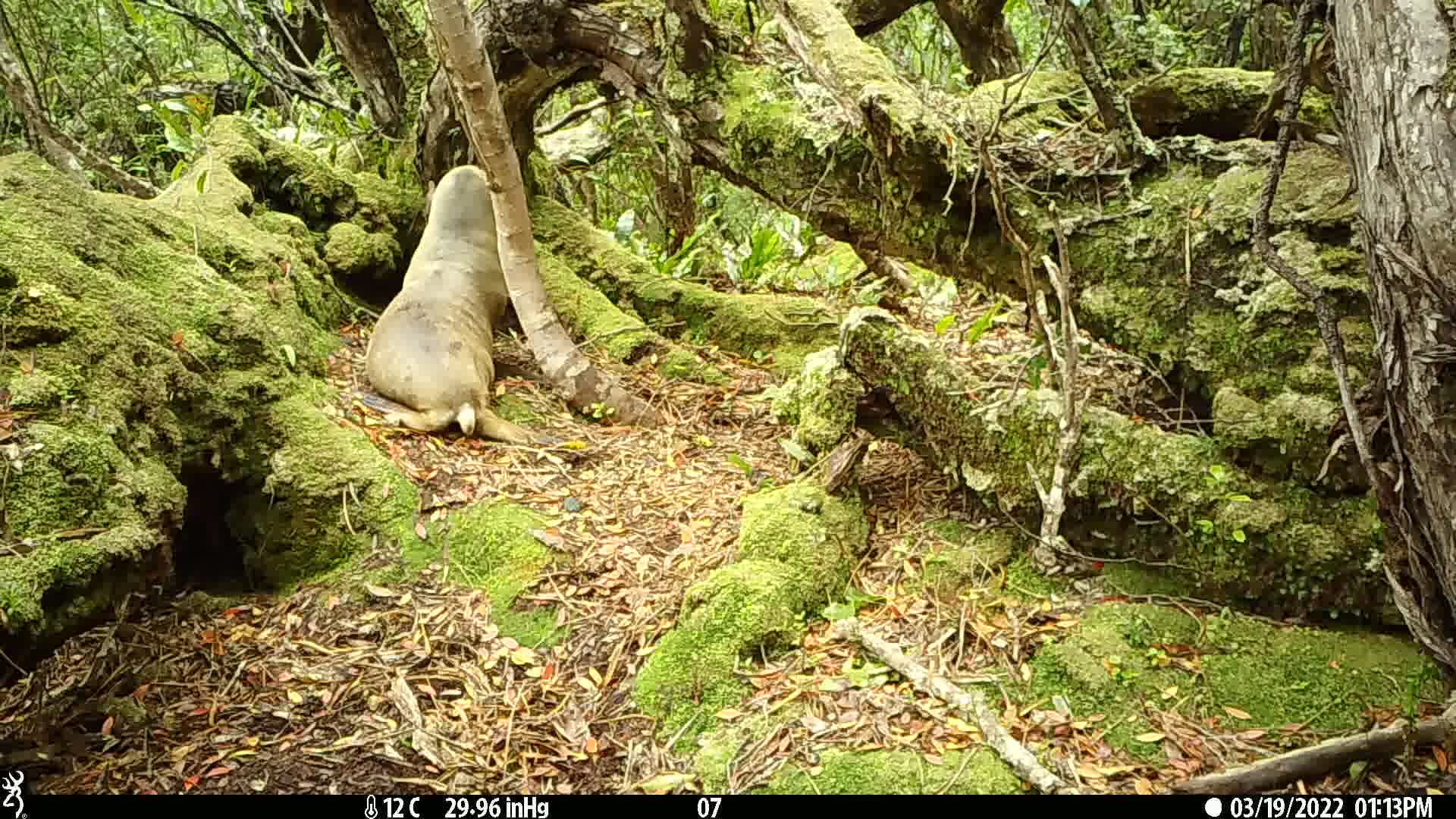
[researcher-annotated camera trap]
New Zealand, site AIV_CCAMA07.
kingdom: Animalia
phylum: Chordata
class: Mammalia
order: Carnivora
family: Otariidae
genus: Phocarctos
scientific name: Phocarctos hookeri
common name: new zealand sea lion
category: sealion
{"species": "sealion (new zealand sea lion) (Phocarctos hookeri)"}